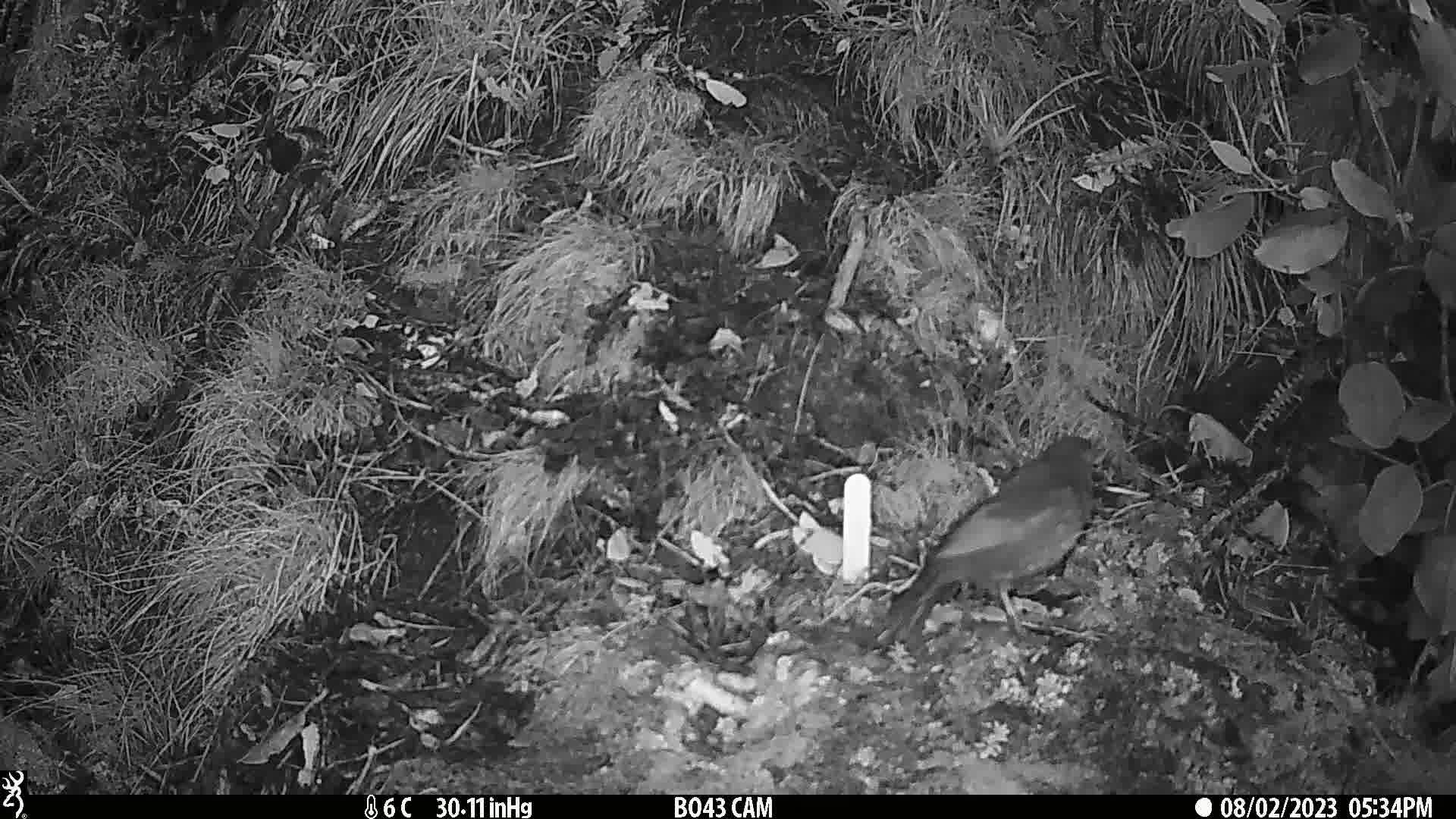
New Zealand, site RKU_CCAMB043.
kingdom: Animalia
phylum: Chordata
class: Aves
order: Passeriformes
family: Turdidae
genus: Turdus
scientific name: Turdus merula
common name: eurasian blackbird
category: blackbird